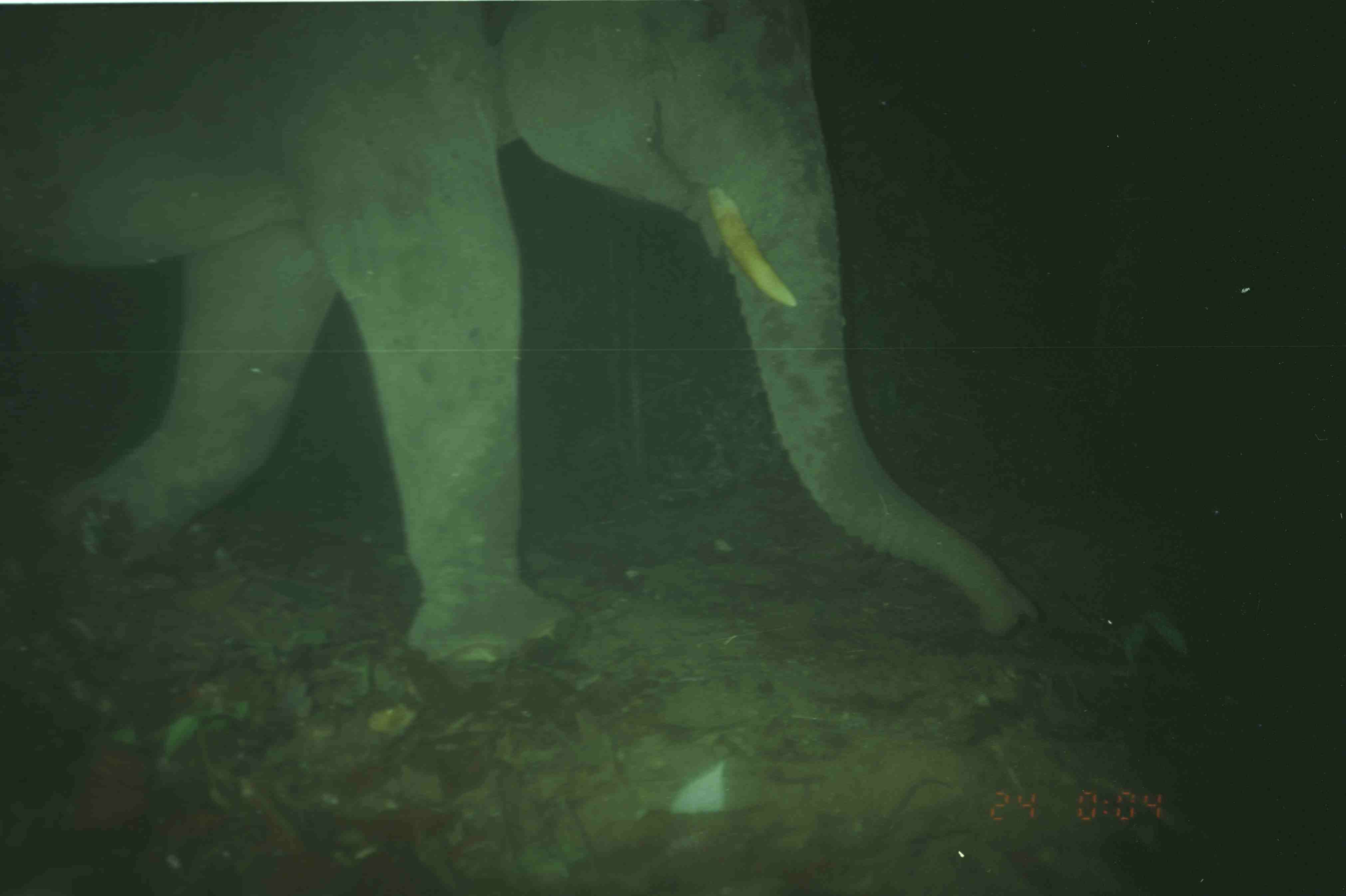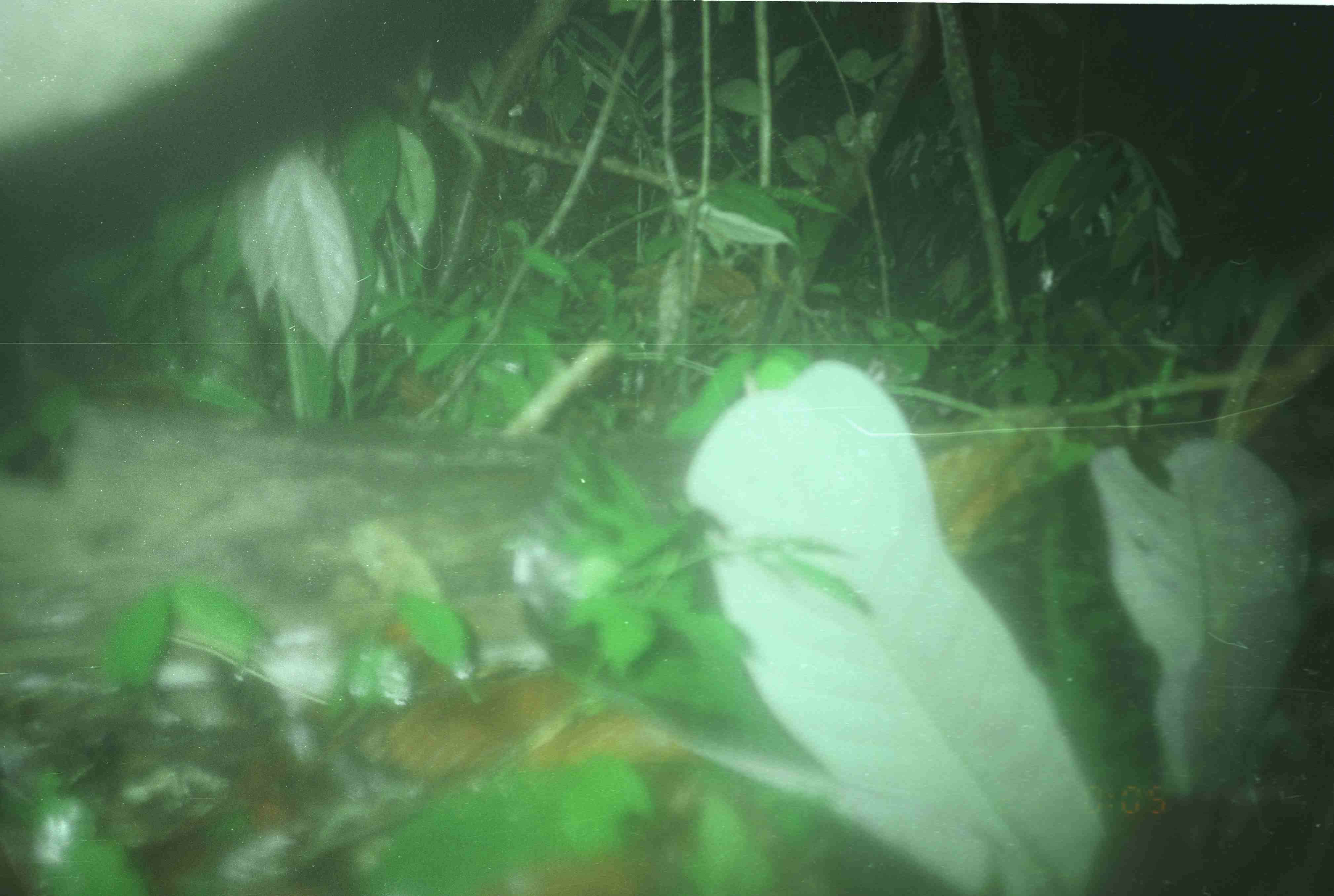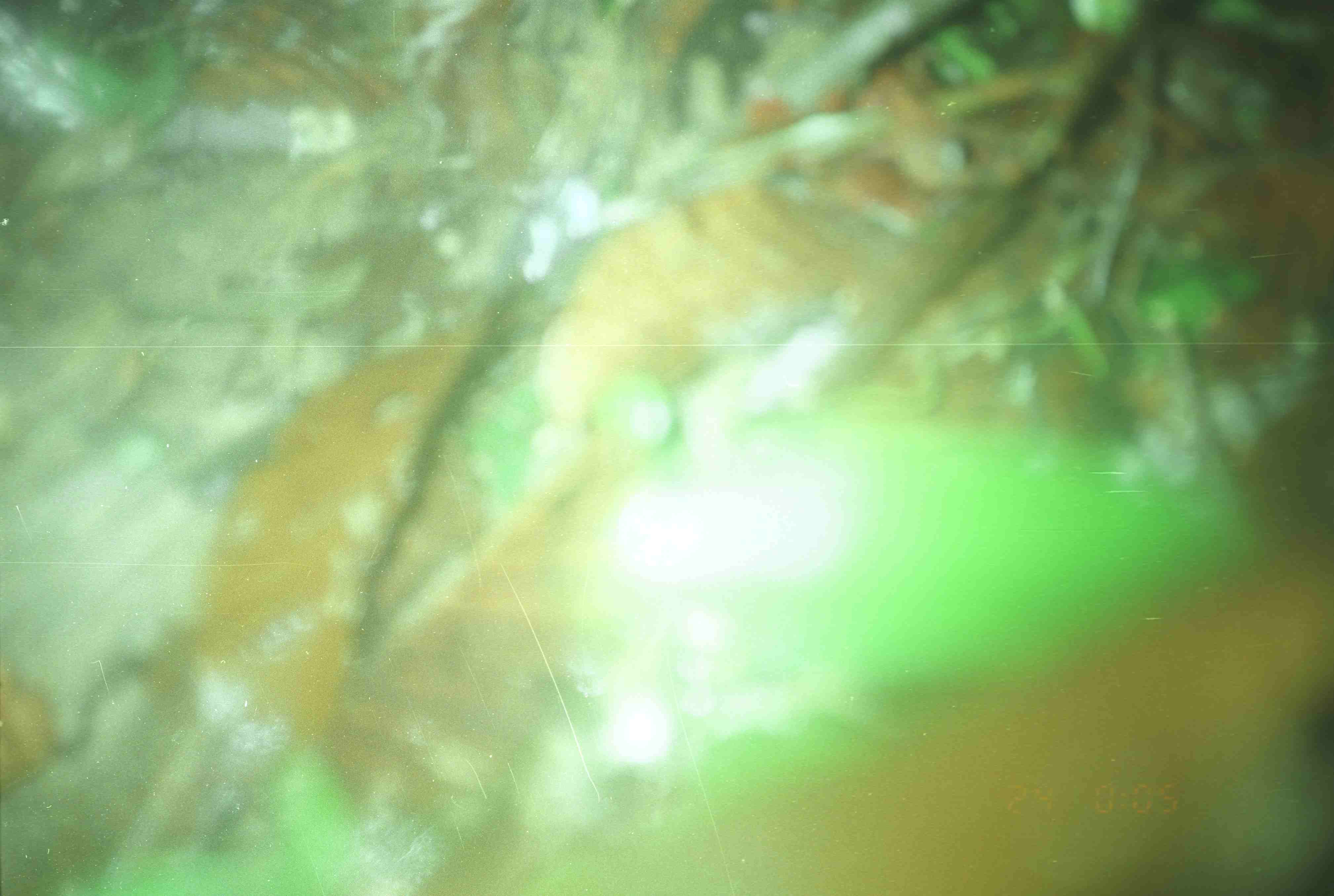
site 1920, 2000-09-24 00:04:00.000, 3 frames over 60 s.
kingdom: Animalia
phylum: Chordata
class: Mammalia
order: Proboscidea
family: Elephantidae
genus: Elephas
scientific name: Elephas maximus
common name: asian elephant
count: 1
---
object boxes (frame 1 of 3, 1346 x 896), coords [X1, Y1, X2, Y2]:
elephas maximus: [3, 3, 1047, 671]